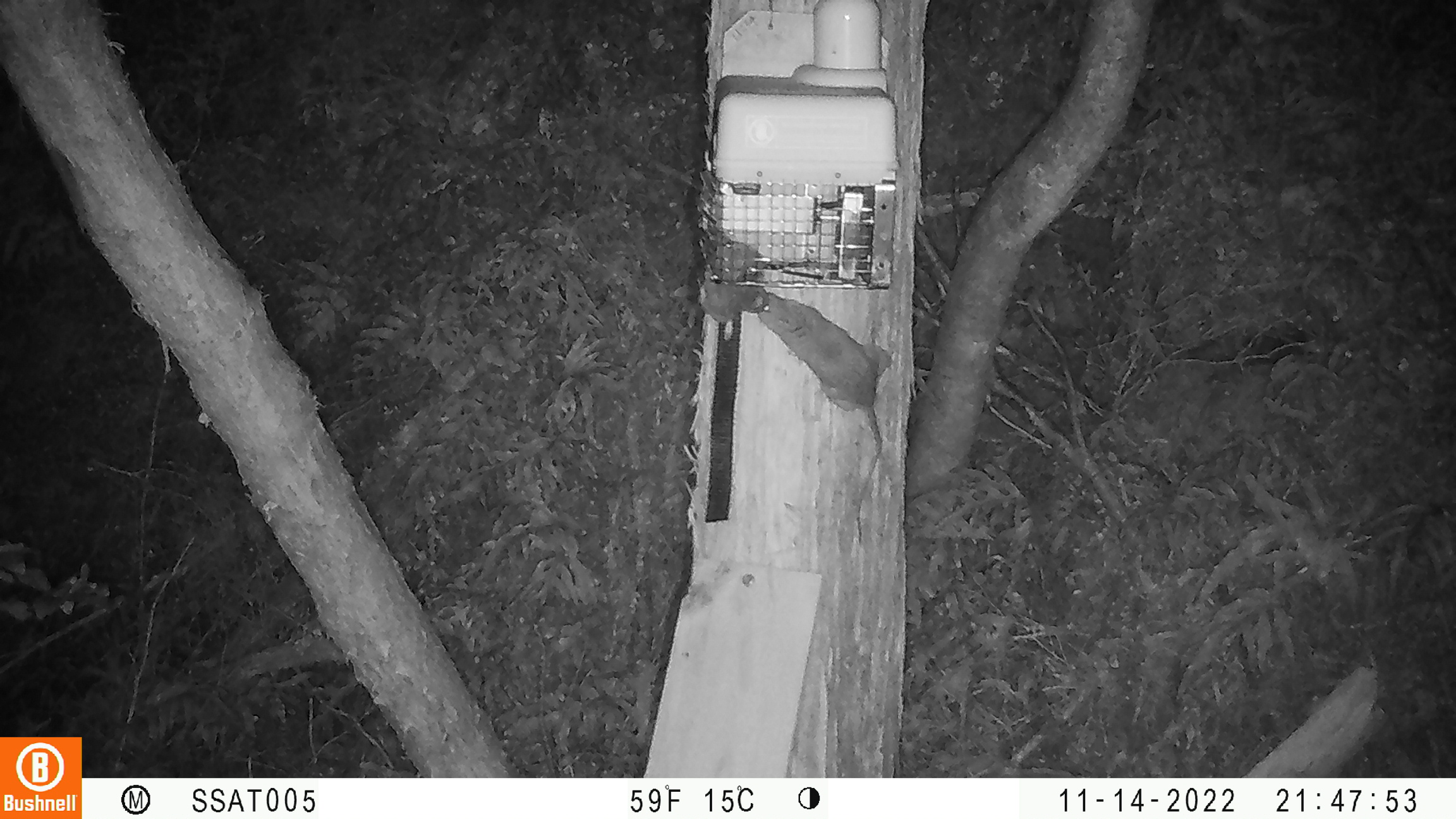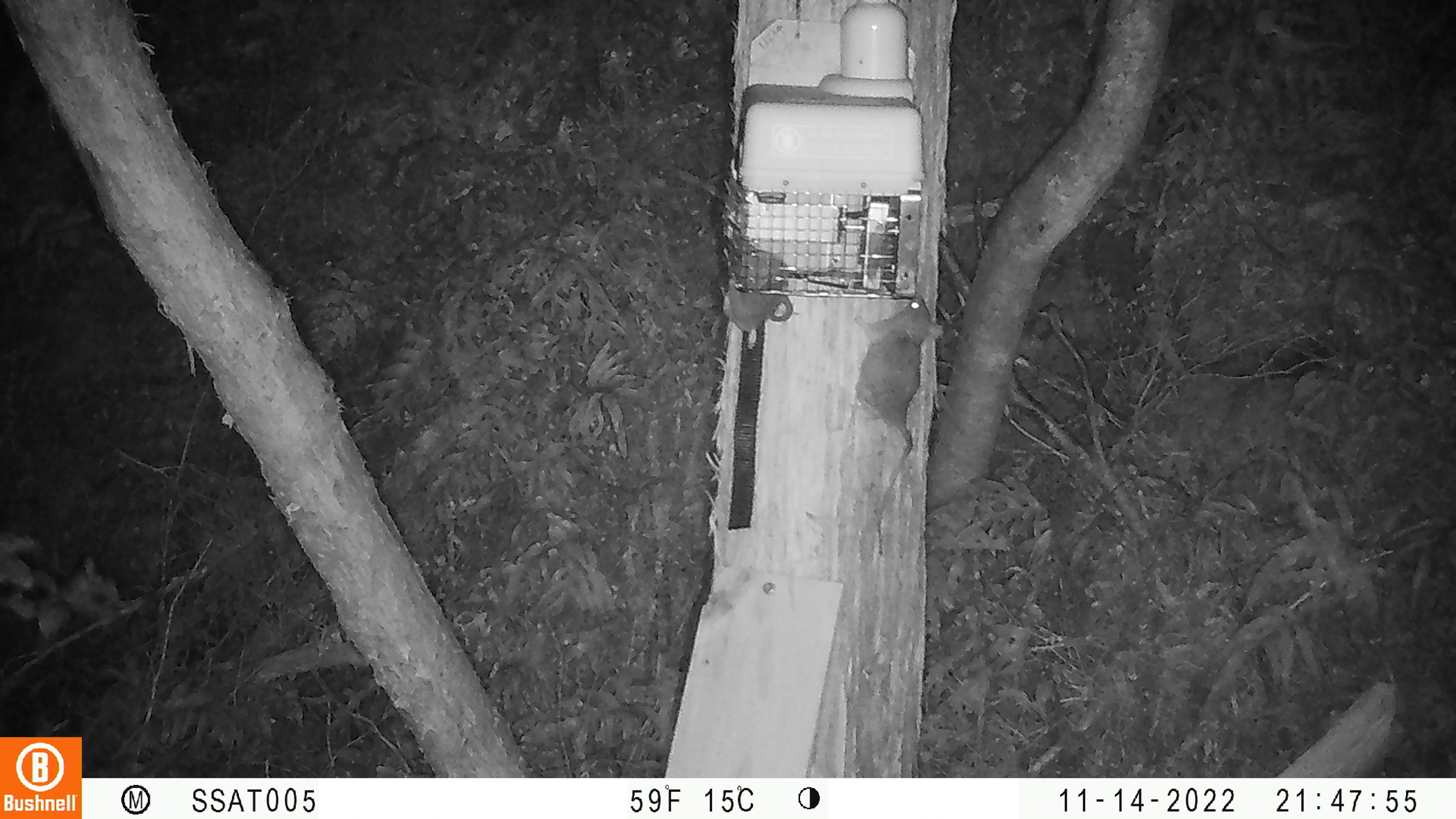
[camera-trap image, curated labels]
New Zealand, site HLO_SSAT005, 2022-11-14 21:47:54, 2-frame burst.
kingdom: Animalia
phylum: Chordata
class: Mammalia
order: Rodentia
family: Muridae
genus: Rattus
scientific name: Rattus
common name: rat